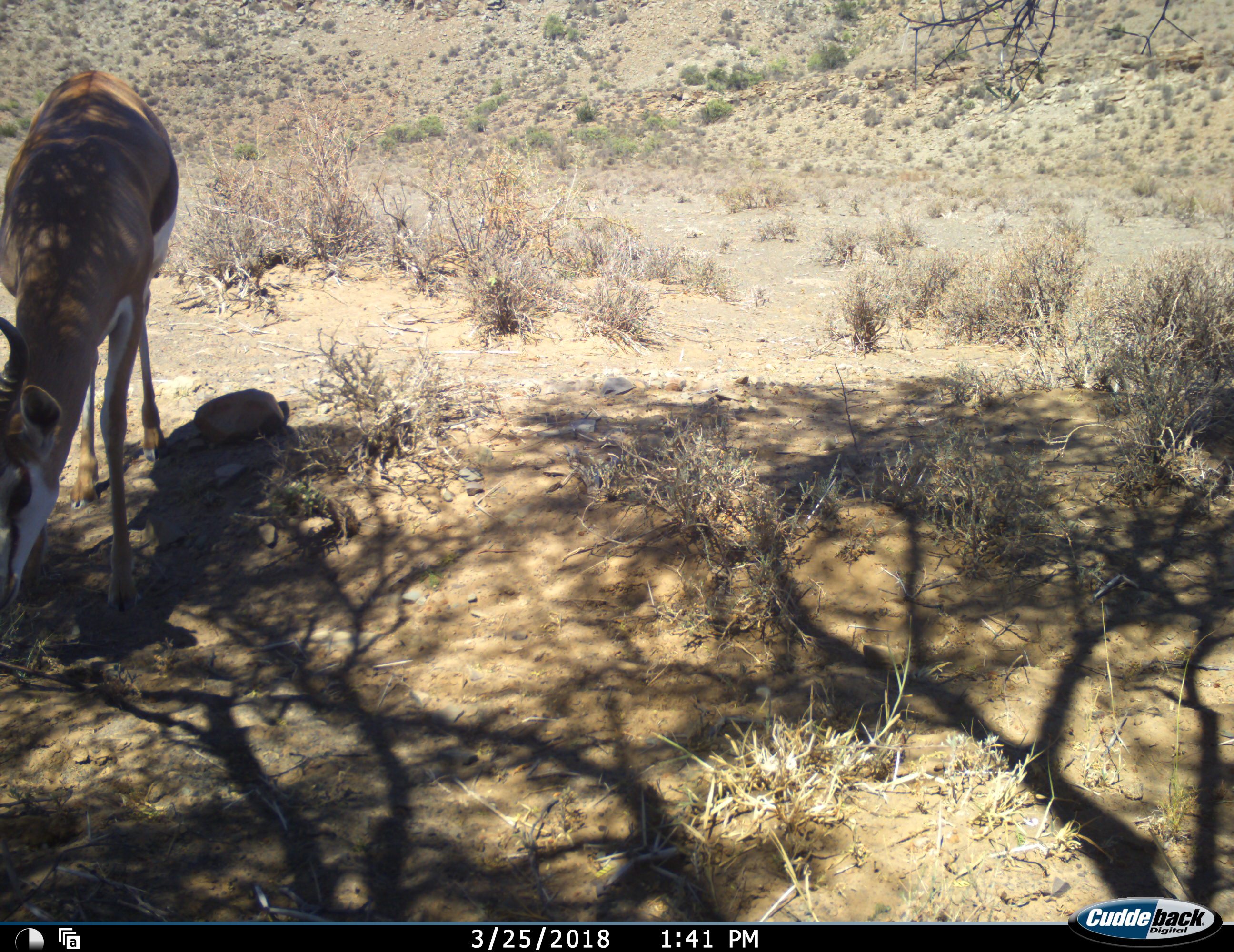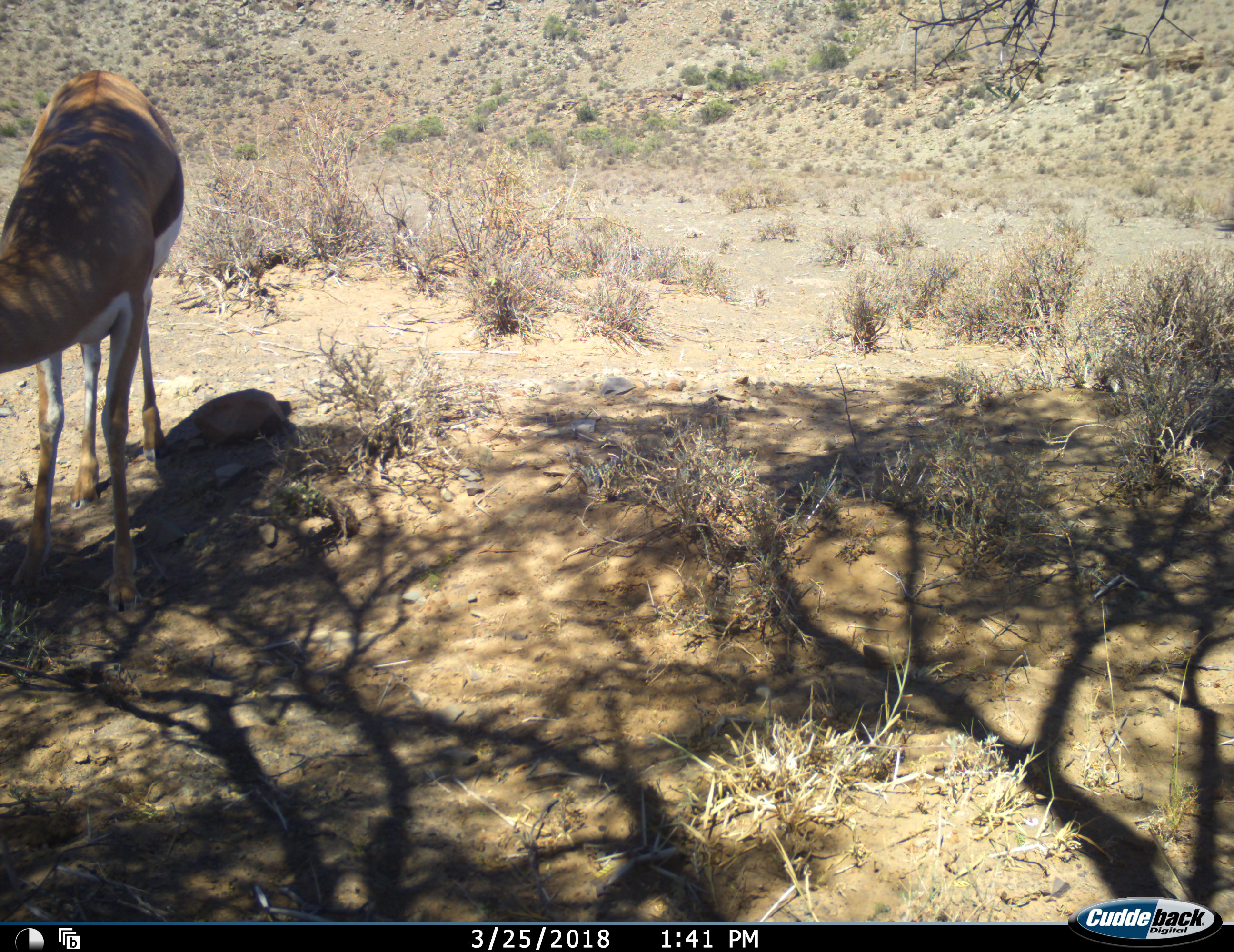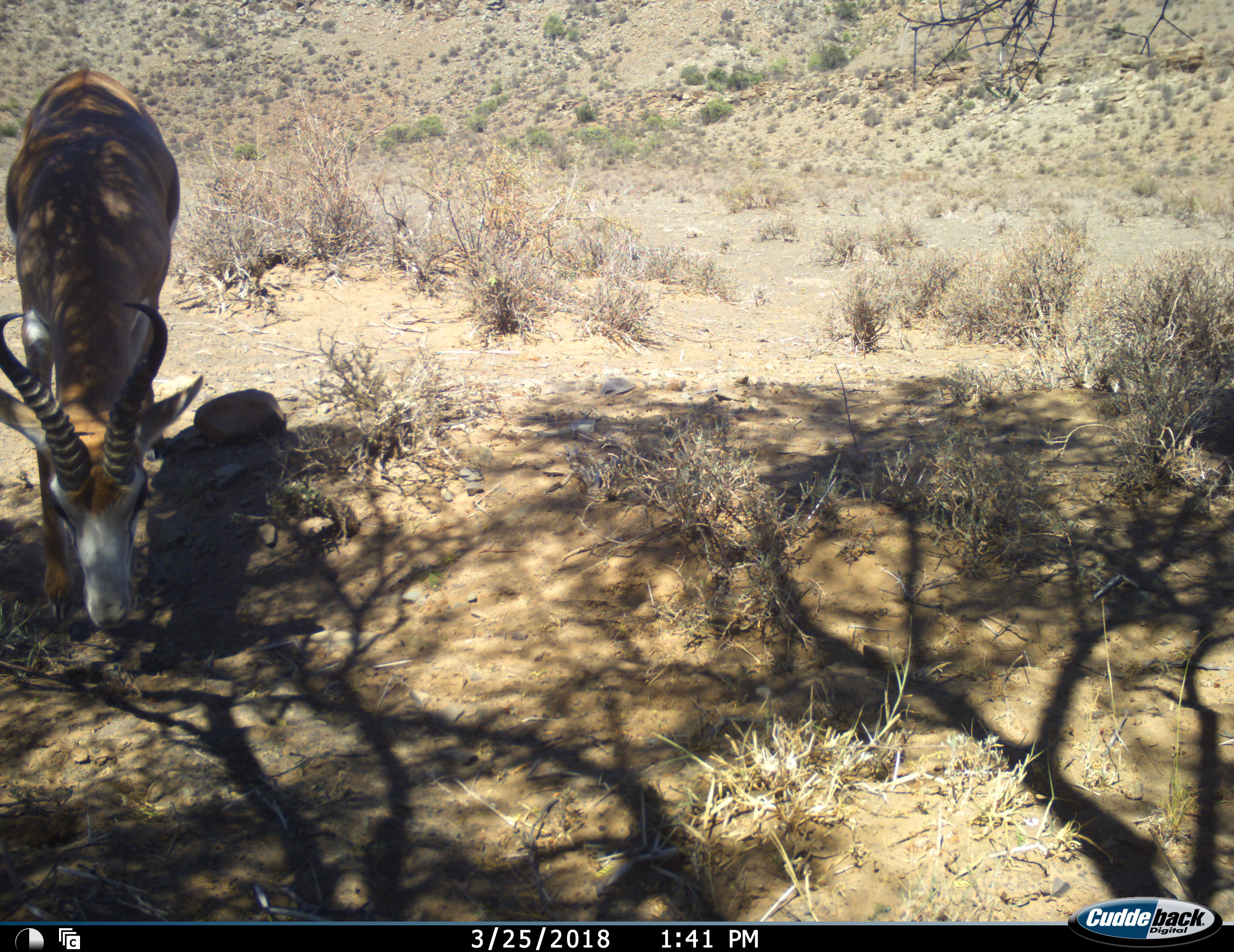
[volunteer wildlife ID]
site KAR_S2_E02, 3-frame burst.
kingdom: Animalia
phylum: Chordata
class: Mammalia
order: Artiodactyla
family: Bovidae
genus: Antidorcas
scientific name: Antidorcas marsupialis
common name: springbok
Springbok (Antidorcas marsupialis), count 1. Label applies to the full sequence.